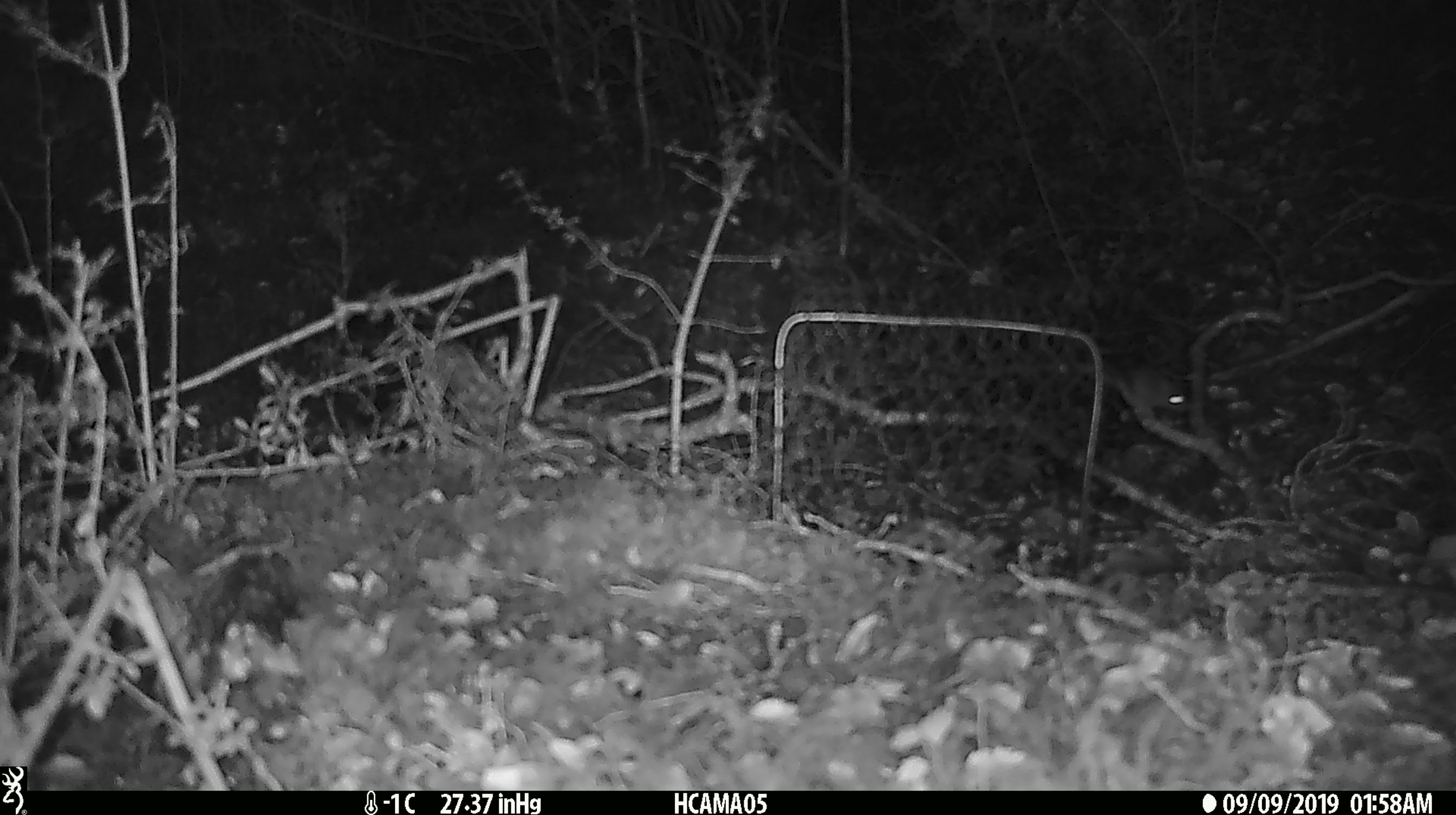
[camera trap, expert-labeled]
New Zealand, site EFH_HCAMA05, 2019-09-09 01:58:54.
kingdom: Animalia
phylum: Chordata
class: Mammalia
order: Rodentia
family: Muridae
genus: Mus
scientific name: Mus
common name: mouse